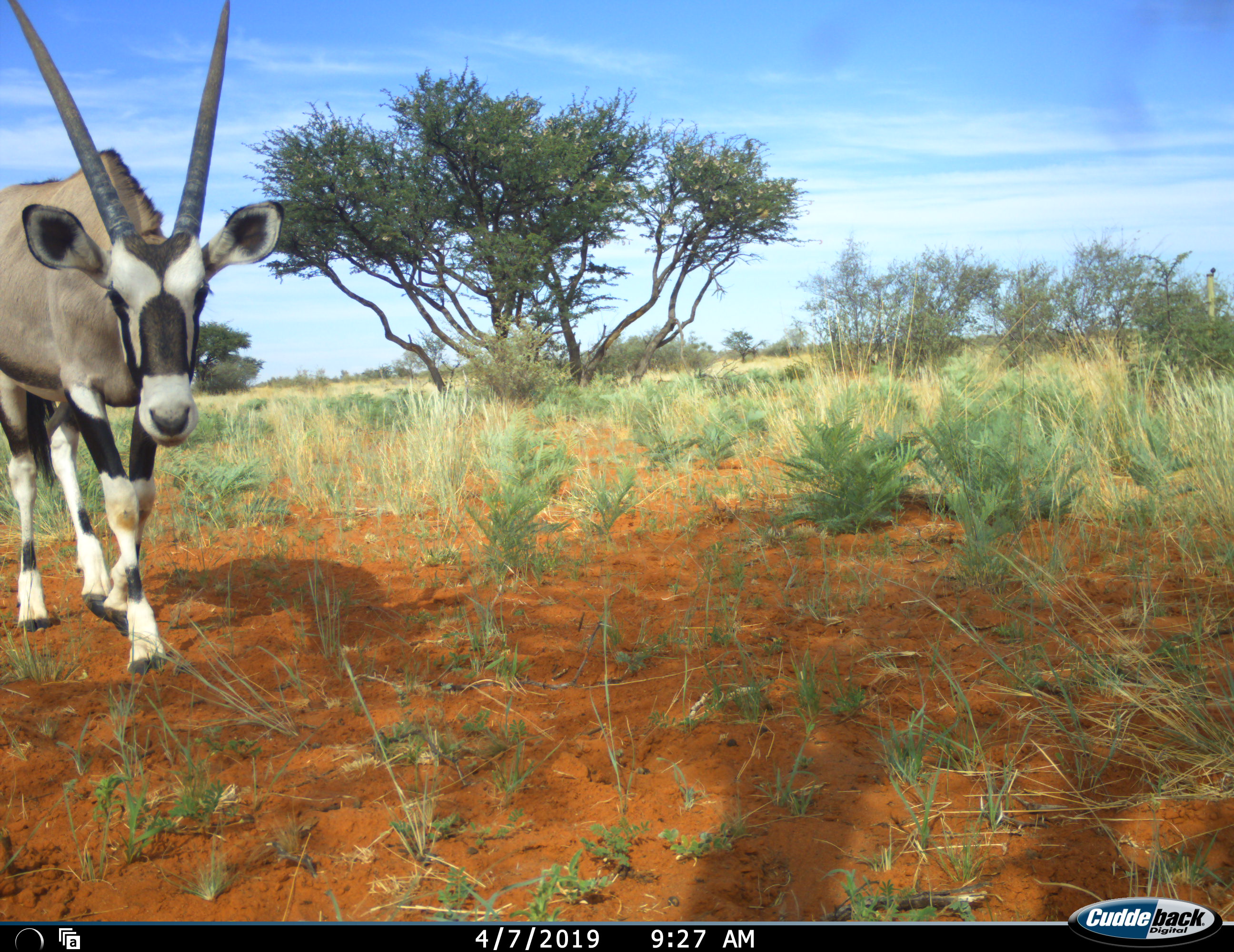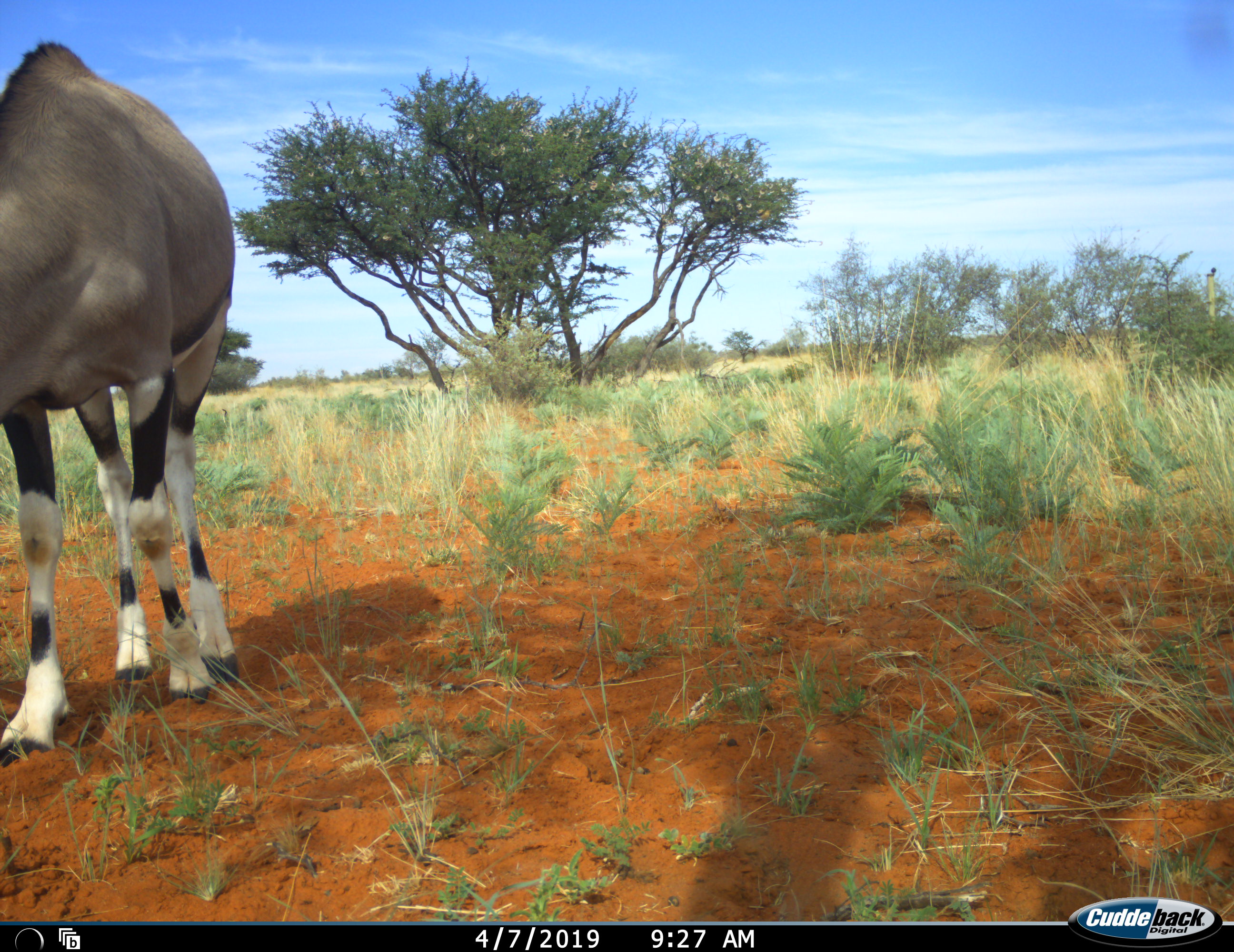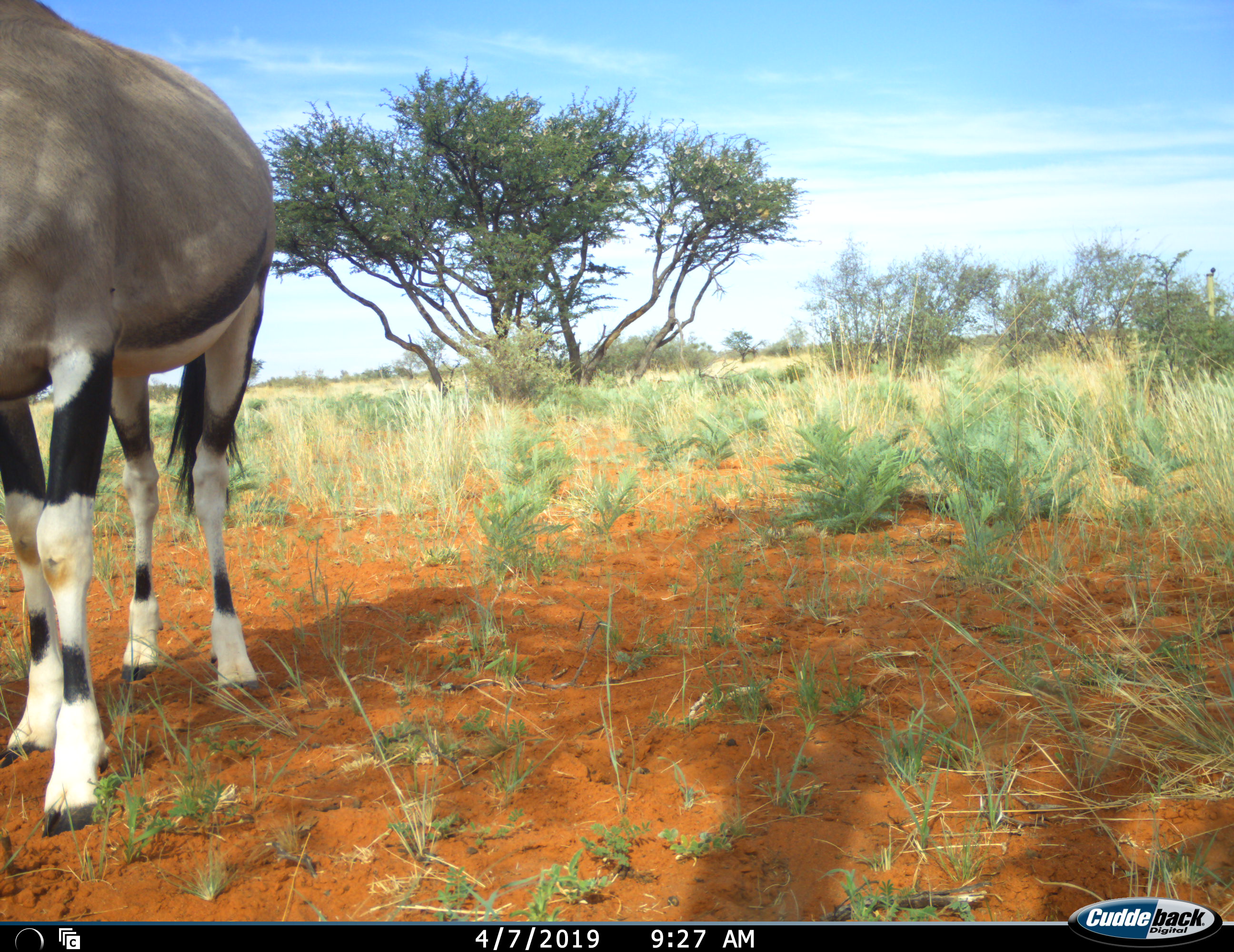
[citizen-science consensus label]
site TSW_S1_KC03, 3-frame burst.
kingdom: Animalia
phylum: Chordata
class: Mammalia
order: Artiodactyla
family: Bovidae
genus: Oryx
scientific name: Oryx gazella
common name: gemsbok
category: oryx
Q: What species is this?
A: Oryx (gemsbok) (Oryx gazella).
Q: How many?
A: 1.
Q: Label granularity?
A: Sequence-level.